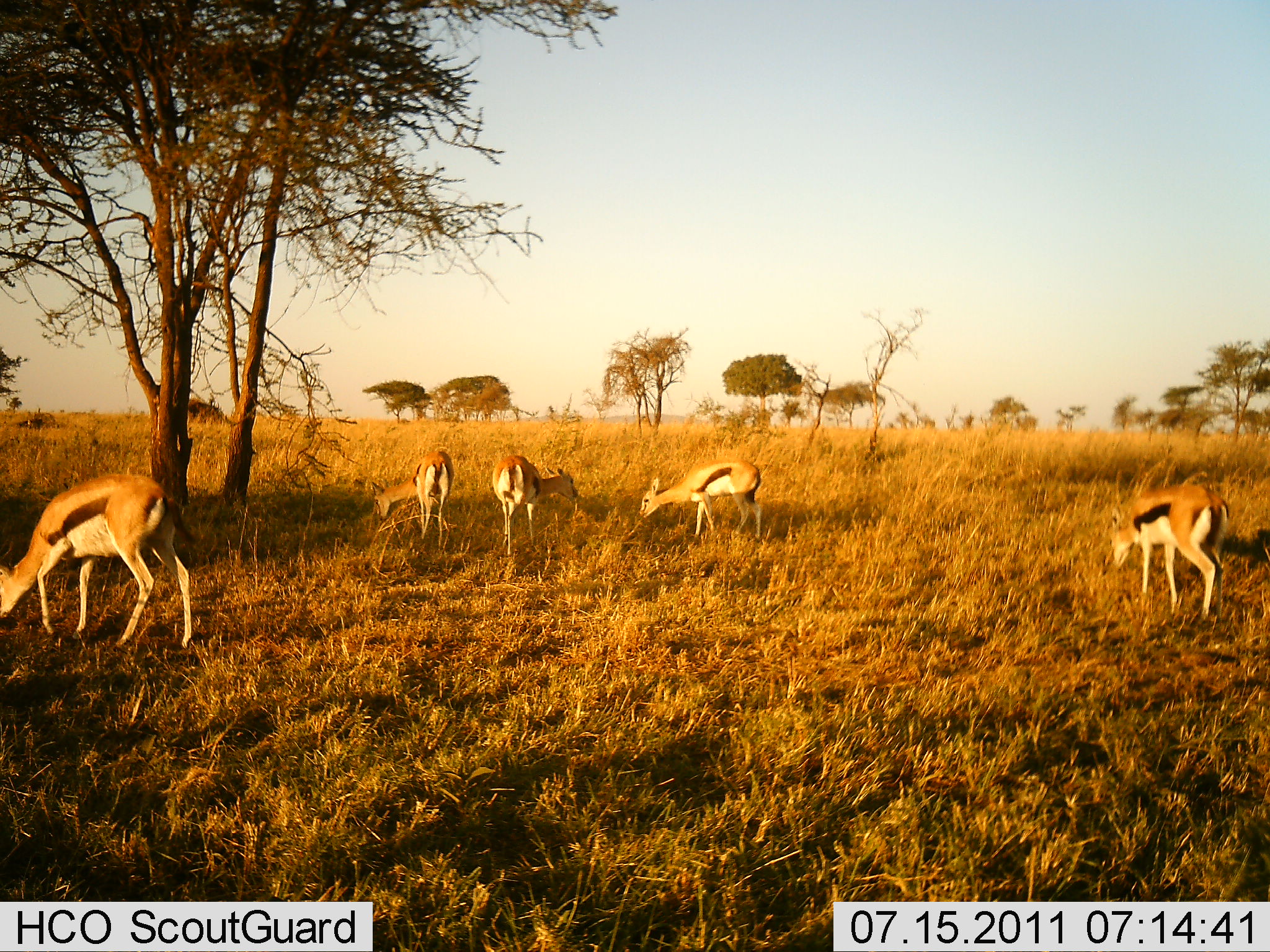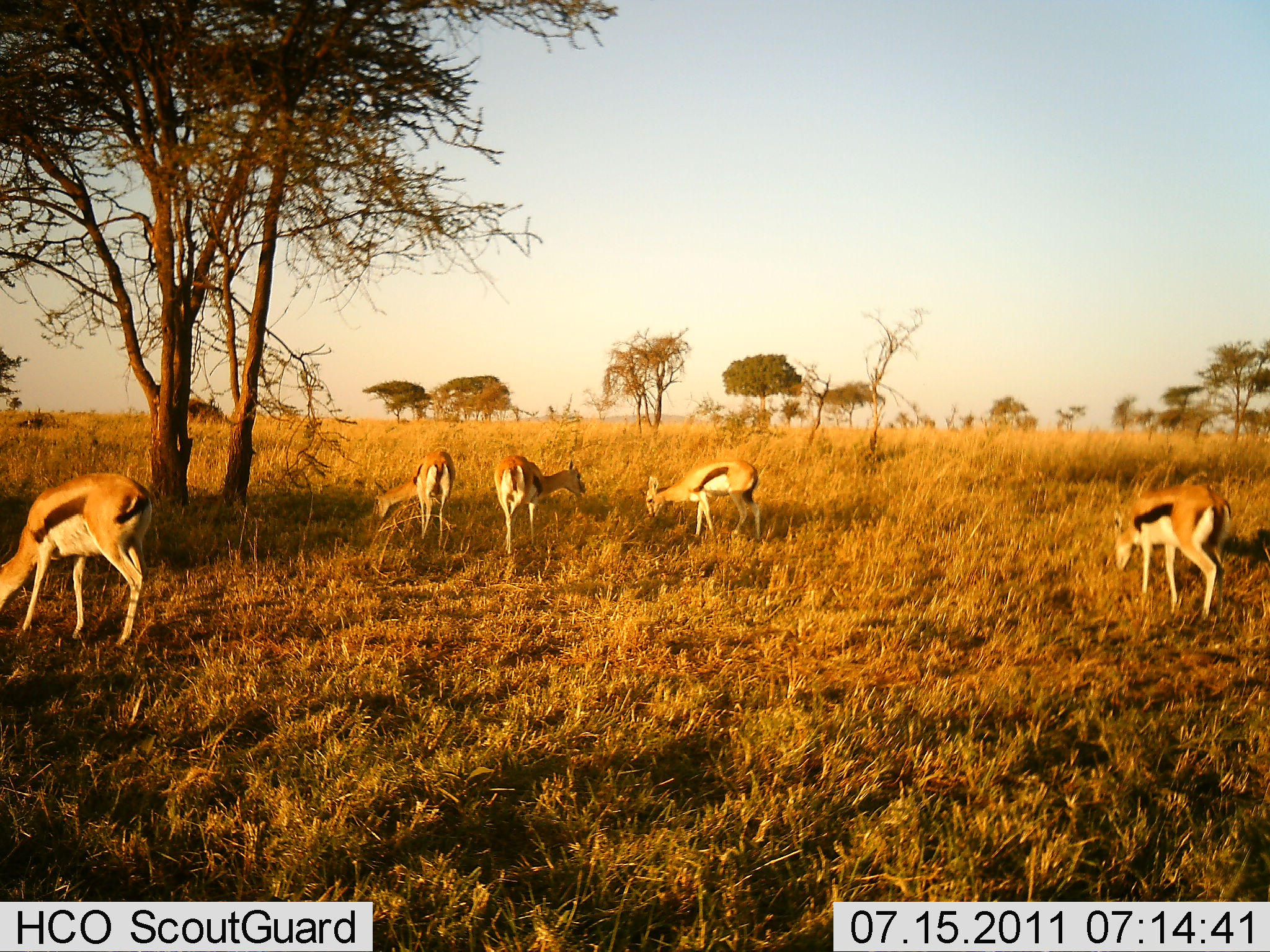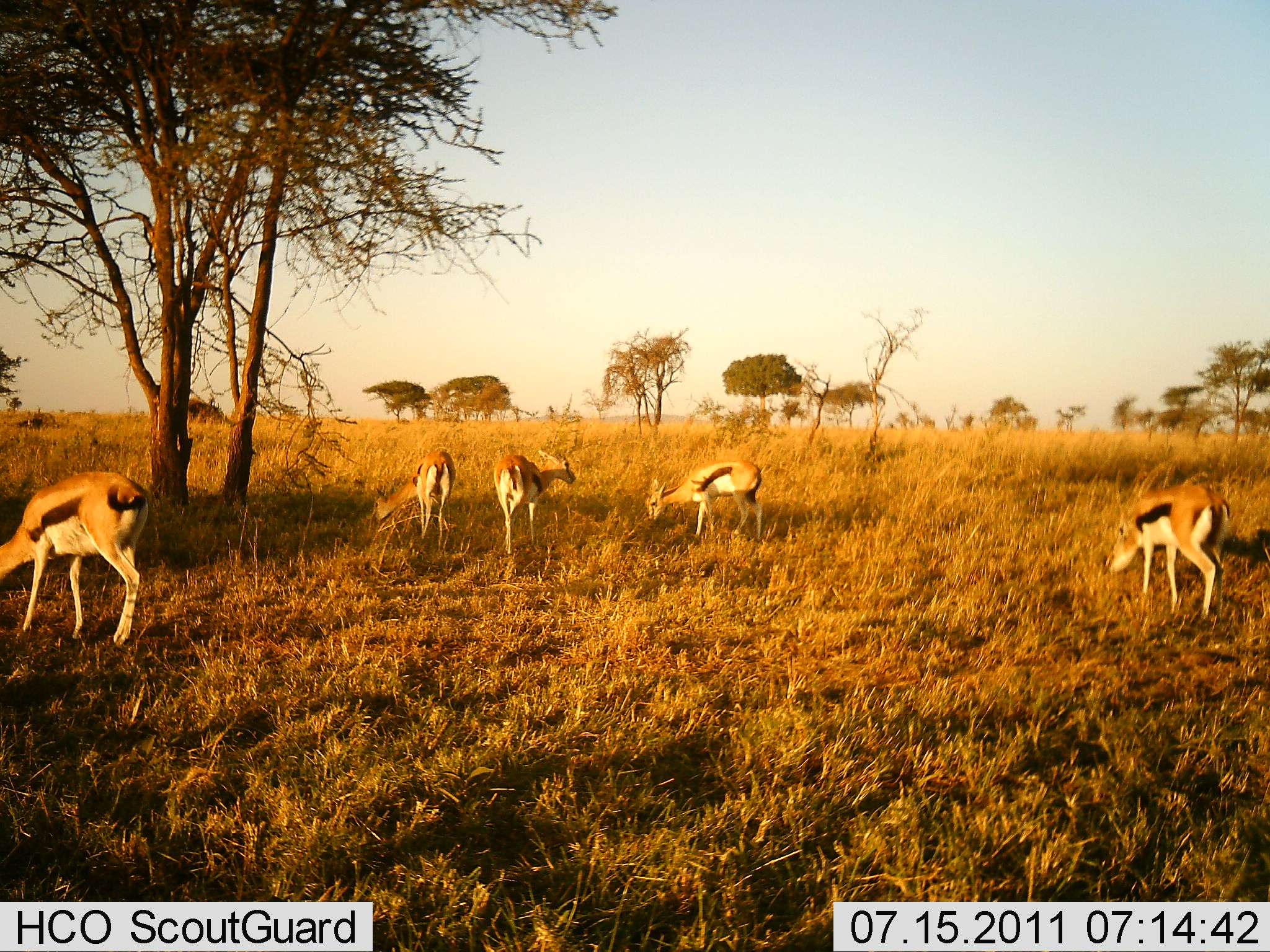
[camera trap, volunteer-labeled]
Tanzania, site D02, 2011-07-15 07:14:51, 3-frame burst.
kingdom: Animalia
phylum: Chordata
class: Mammalia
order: Artiodactyla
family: Bovidae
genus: Eudorcas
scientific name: Eudorcas thomsonii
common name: thomson's gazelle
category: gazellethomsons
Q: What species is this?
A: Gazellethomsons (thomson's gazelle) (Eudorcas thomsonii).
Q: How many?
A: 5.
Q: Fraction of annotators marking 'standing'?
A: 18%.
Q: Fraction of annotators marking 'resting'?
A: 0%.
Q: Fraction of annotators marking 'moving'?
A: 9%.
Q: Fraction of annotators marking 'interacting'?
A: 0%.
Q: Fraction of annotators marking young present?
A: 0%.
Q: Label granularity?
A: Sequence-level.